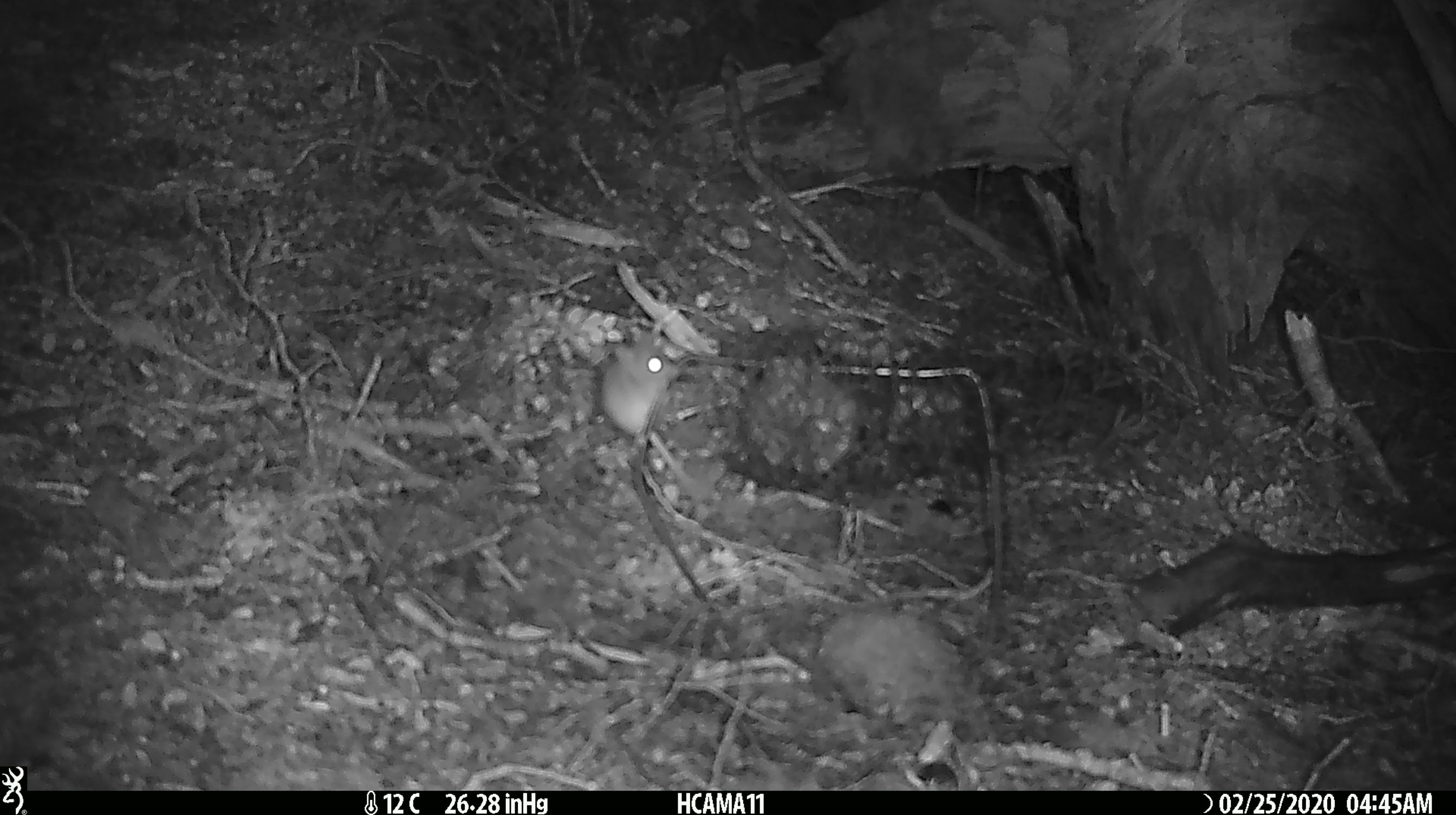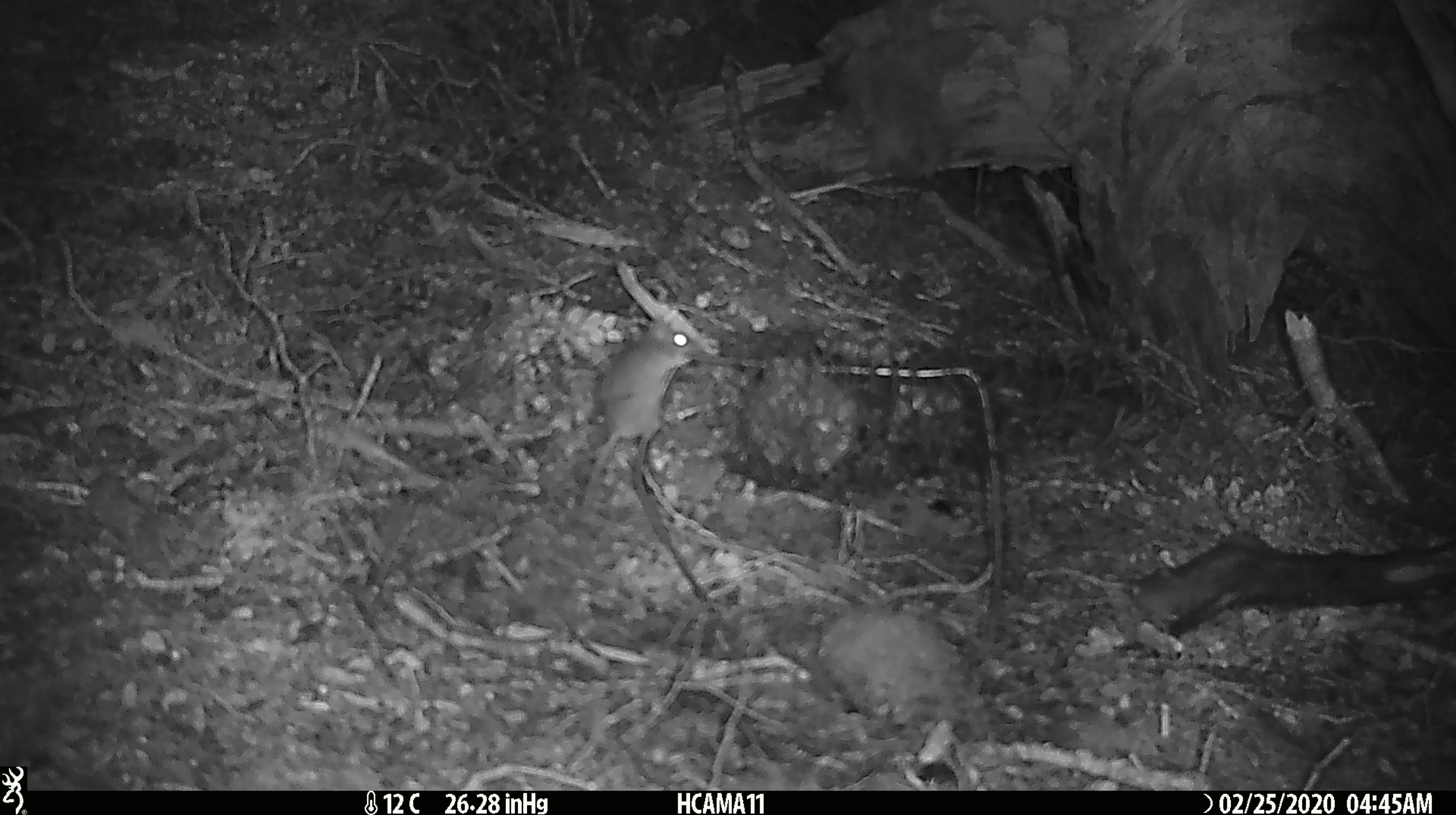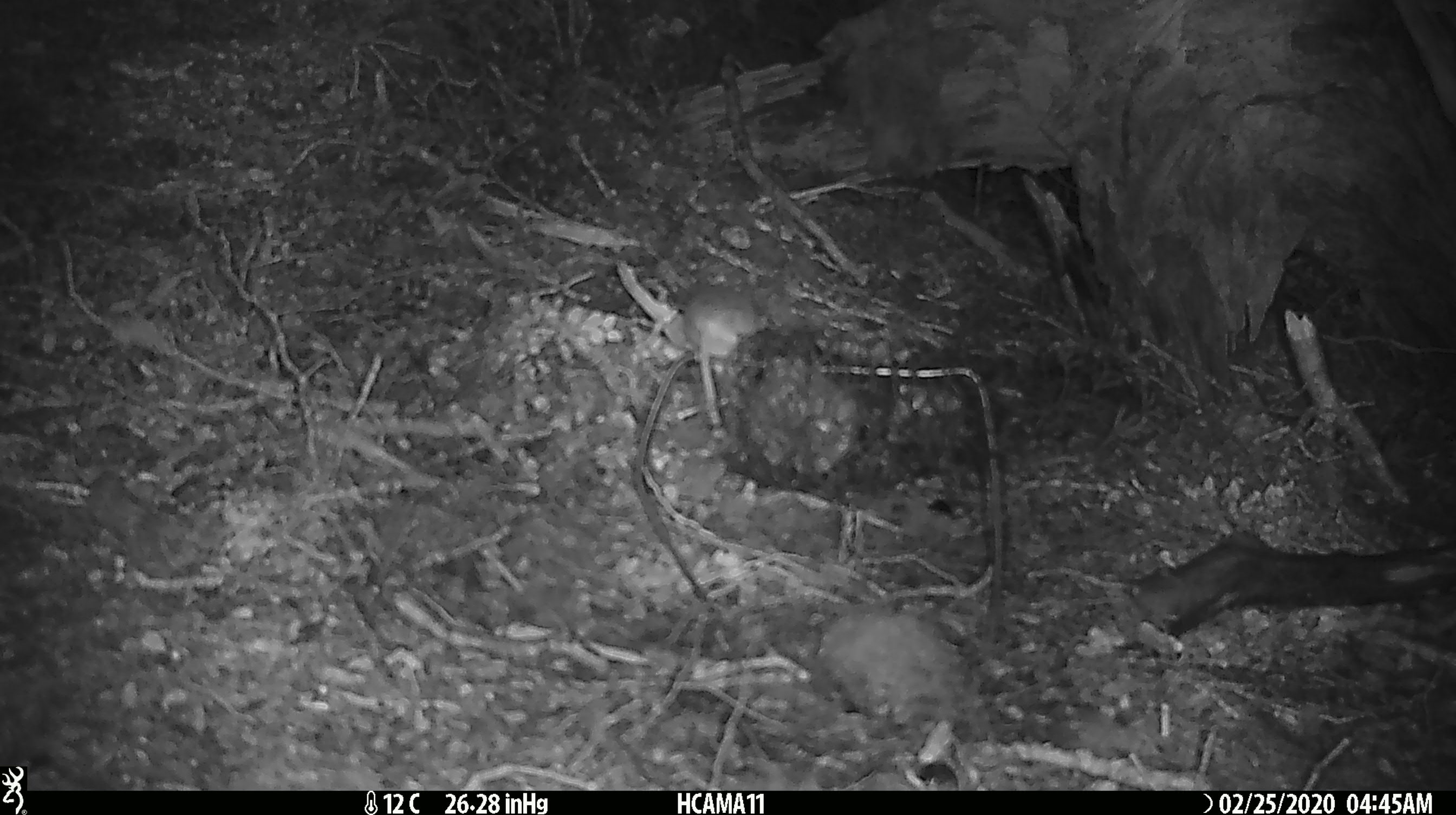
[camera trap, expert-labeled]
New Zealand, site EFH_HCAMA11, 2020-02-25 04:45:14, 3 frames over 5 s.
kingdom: Animalia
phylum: Chordata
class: Mammalia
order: Rodentia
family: Muridae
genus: Mus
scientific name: Mus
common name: mouse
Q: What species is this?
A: Mouse (Mus).